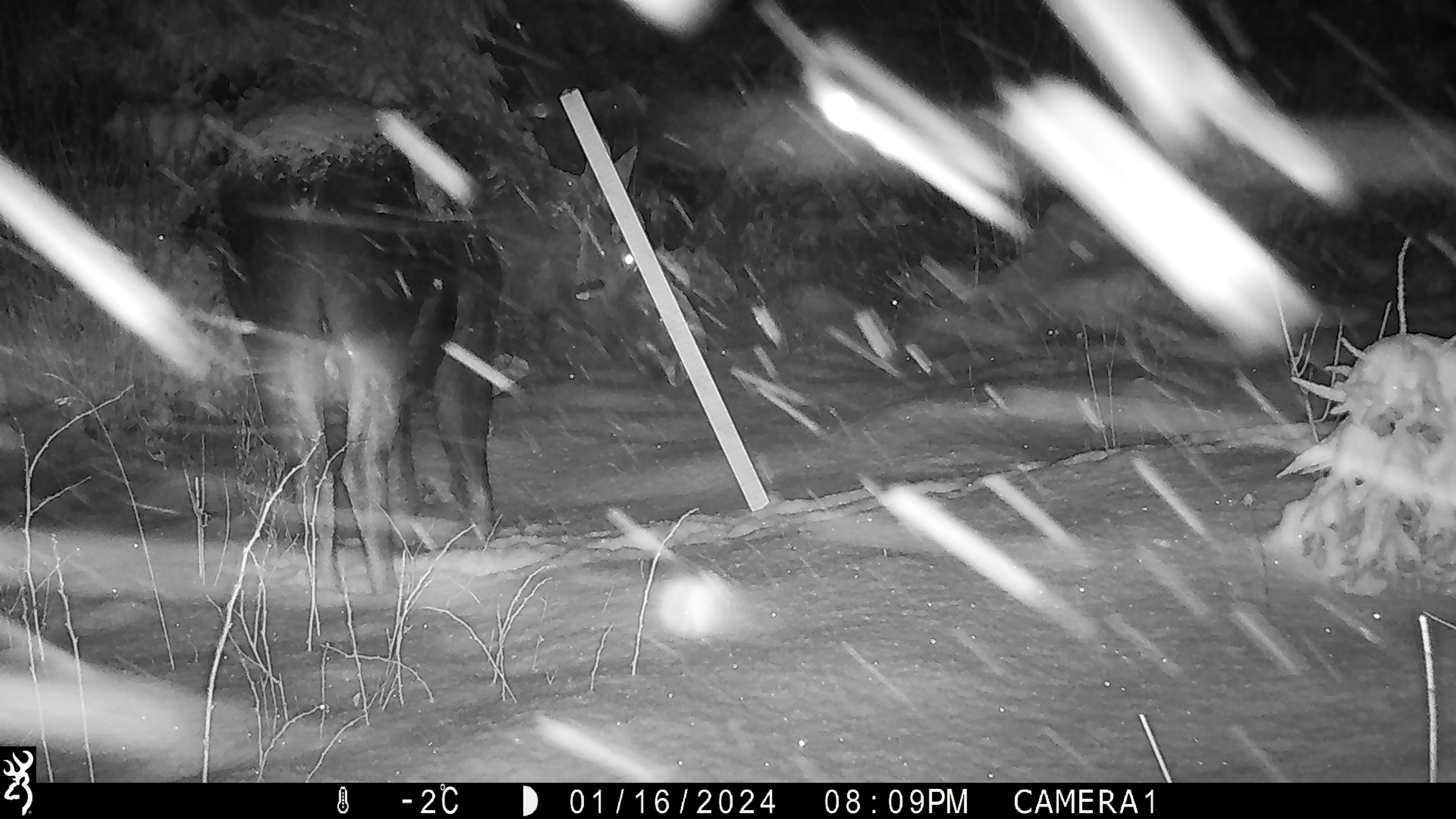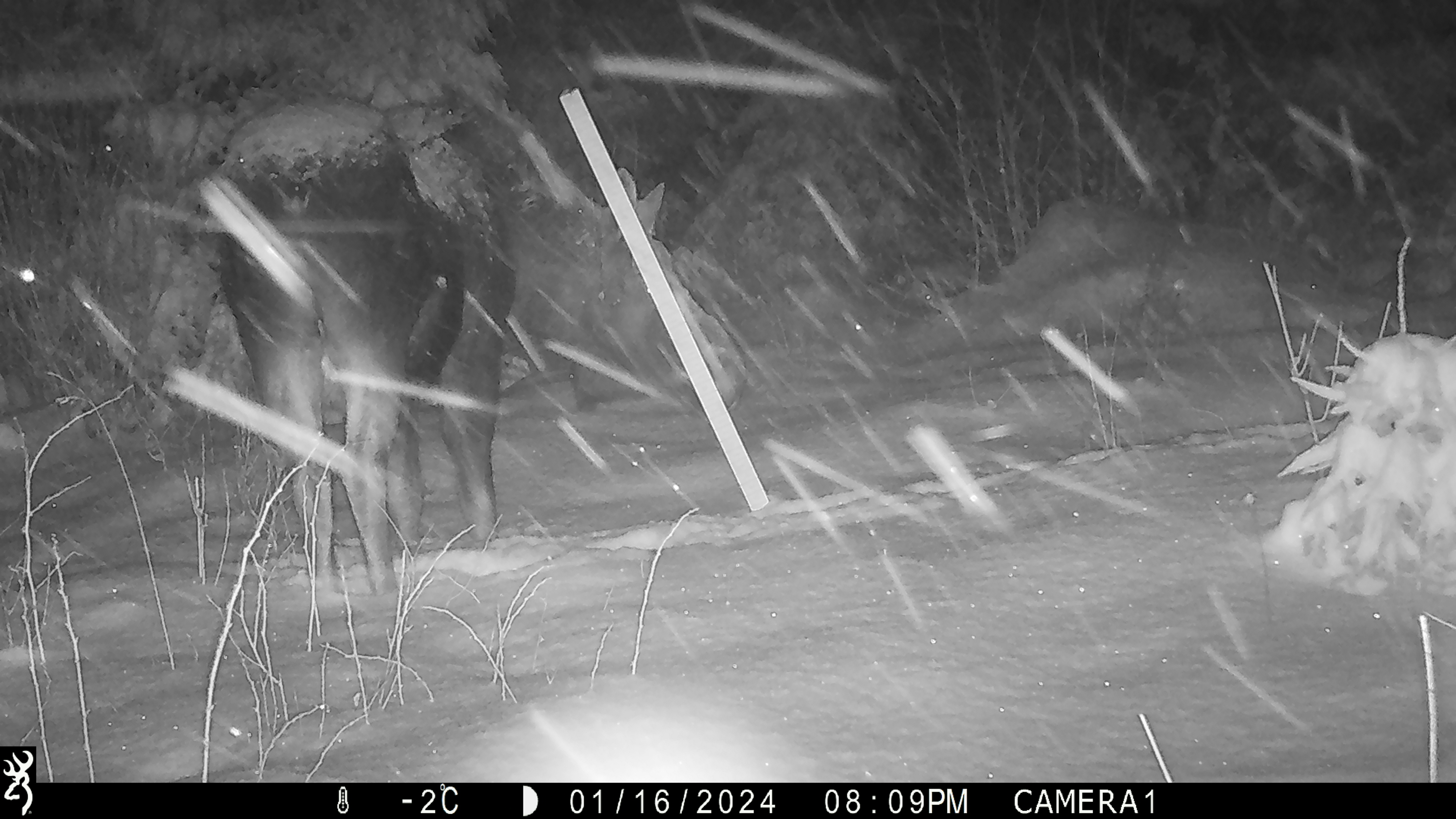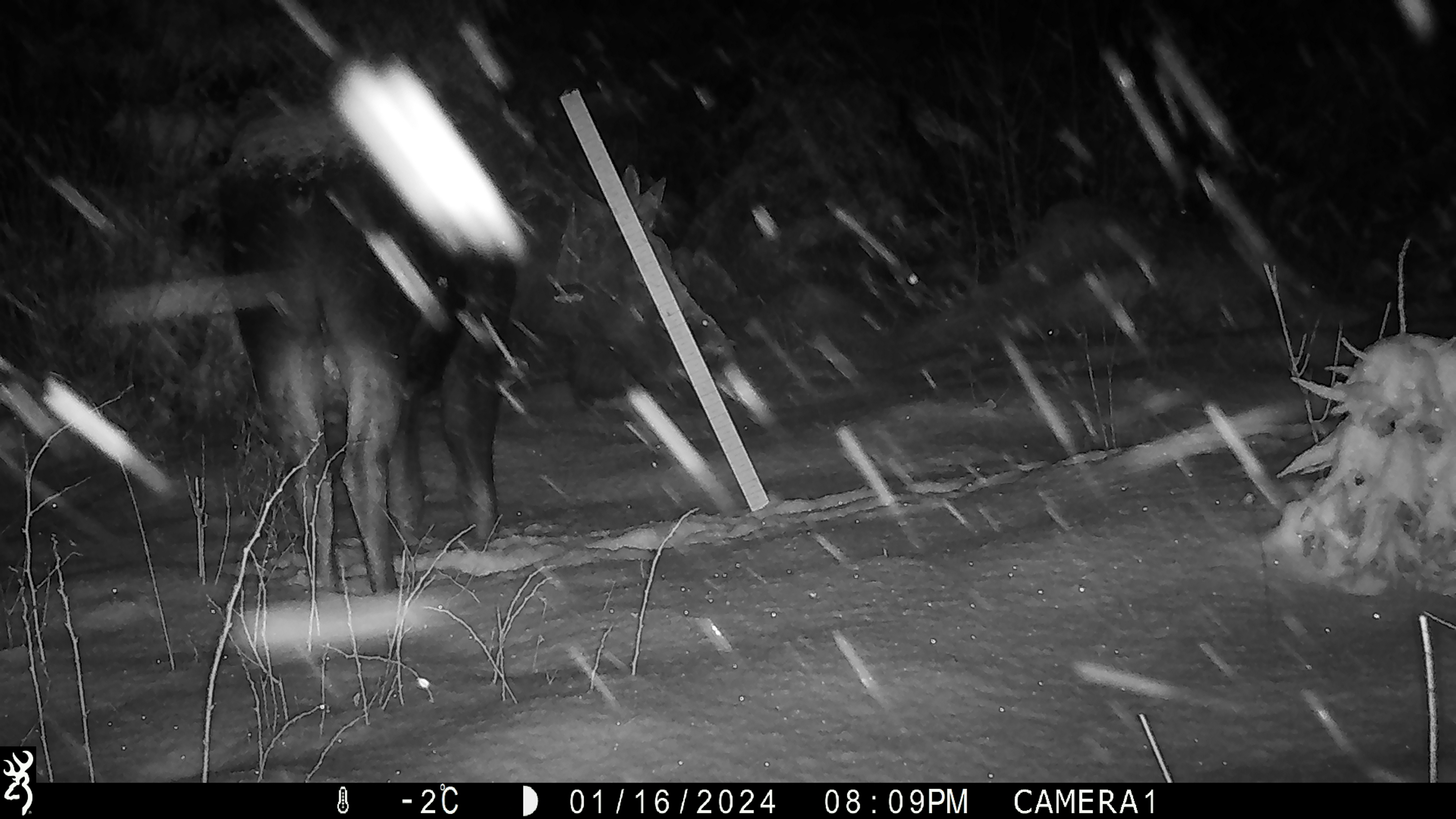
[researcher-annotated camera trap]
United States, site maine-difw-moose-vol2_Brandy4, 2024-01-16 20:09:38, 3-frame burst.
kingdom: Animalia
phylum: Chordata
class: Mammalia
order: Artiodactyla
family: Cervidae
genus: Alces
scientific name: Alces alces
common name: moose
Moose (Alces alces).